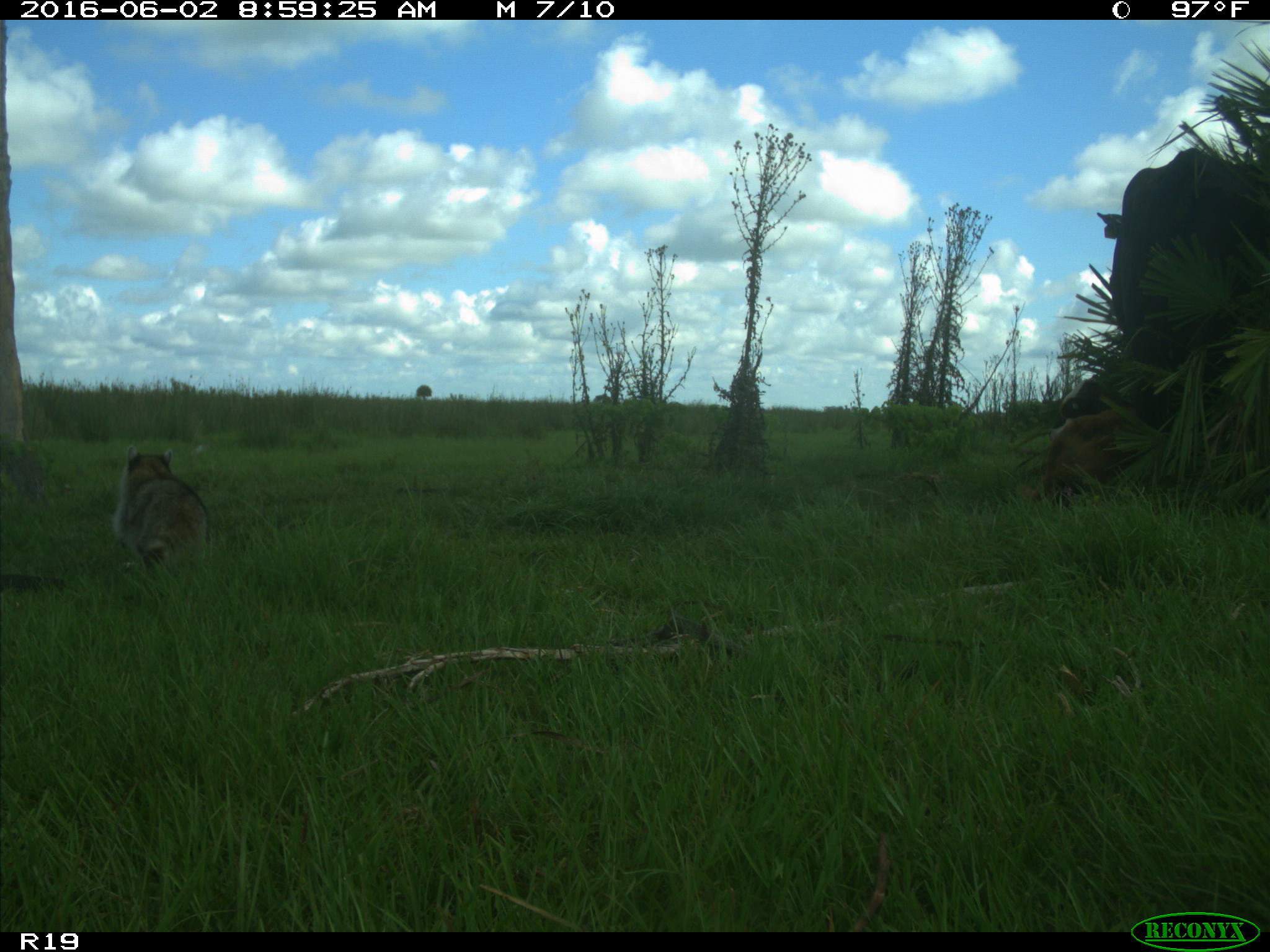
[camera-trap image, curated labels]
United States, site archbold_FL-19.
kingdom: Animalia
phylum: Chordata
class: Mammalia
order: Artiodactyla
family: Bovidae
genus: Bos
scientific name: Bos taurus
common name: domestic cow